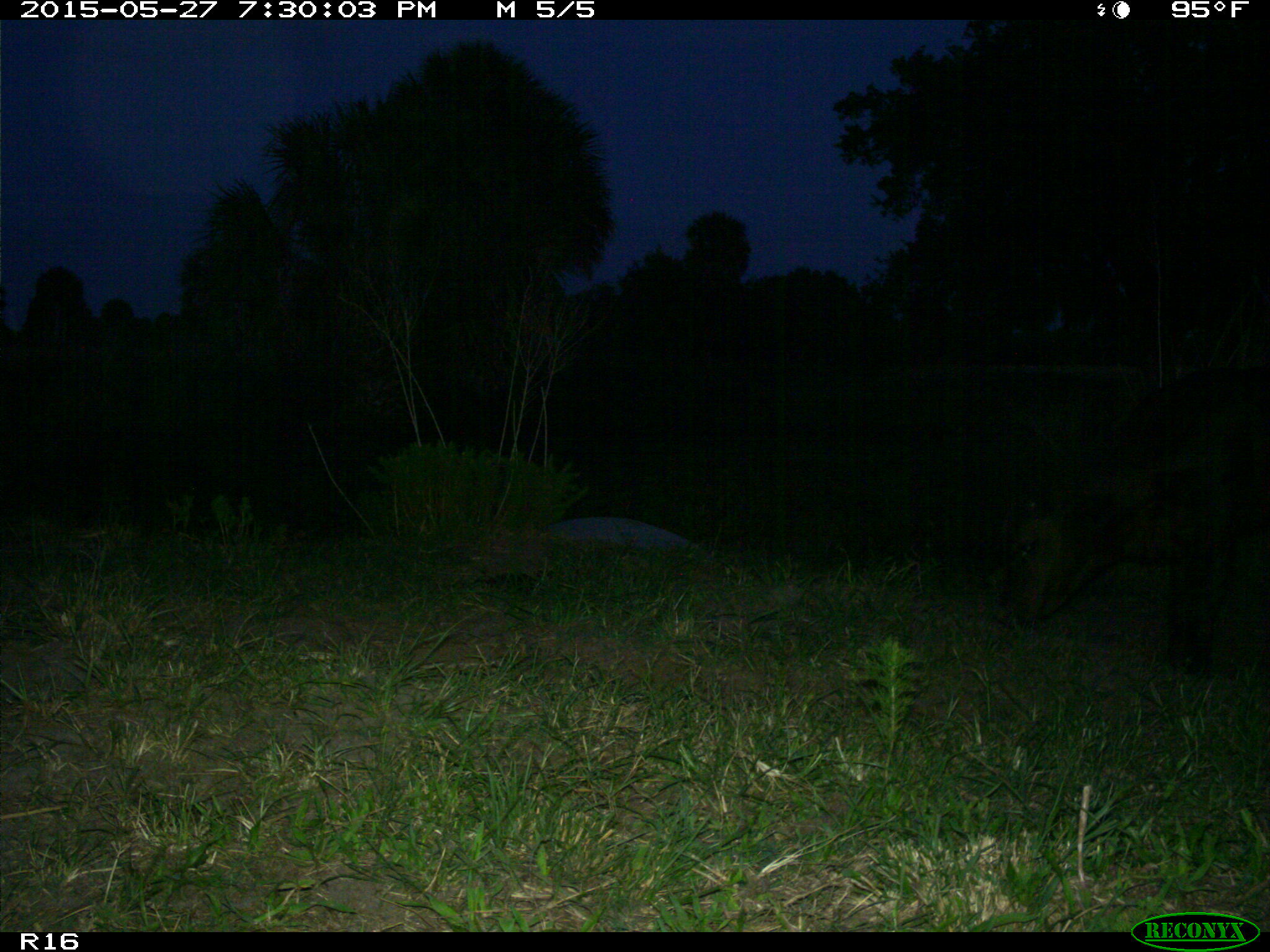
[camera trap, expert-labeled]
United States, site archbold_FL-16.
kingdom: Animalia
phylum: Chordata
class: Mammalia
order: Artiodactyla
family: Bovidae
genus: Bos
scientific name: Bos taurus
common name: domestic cow